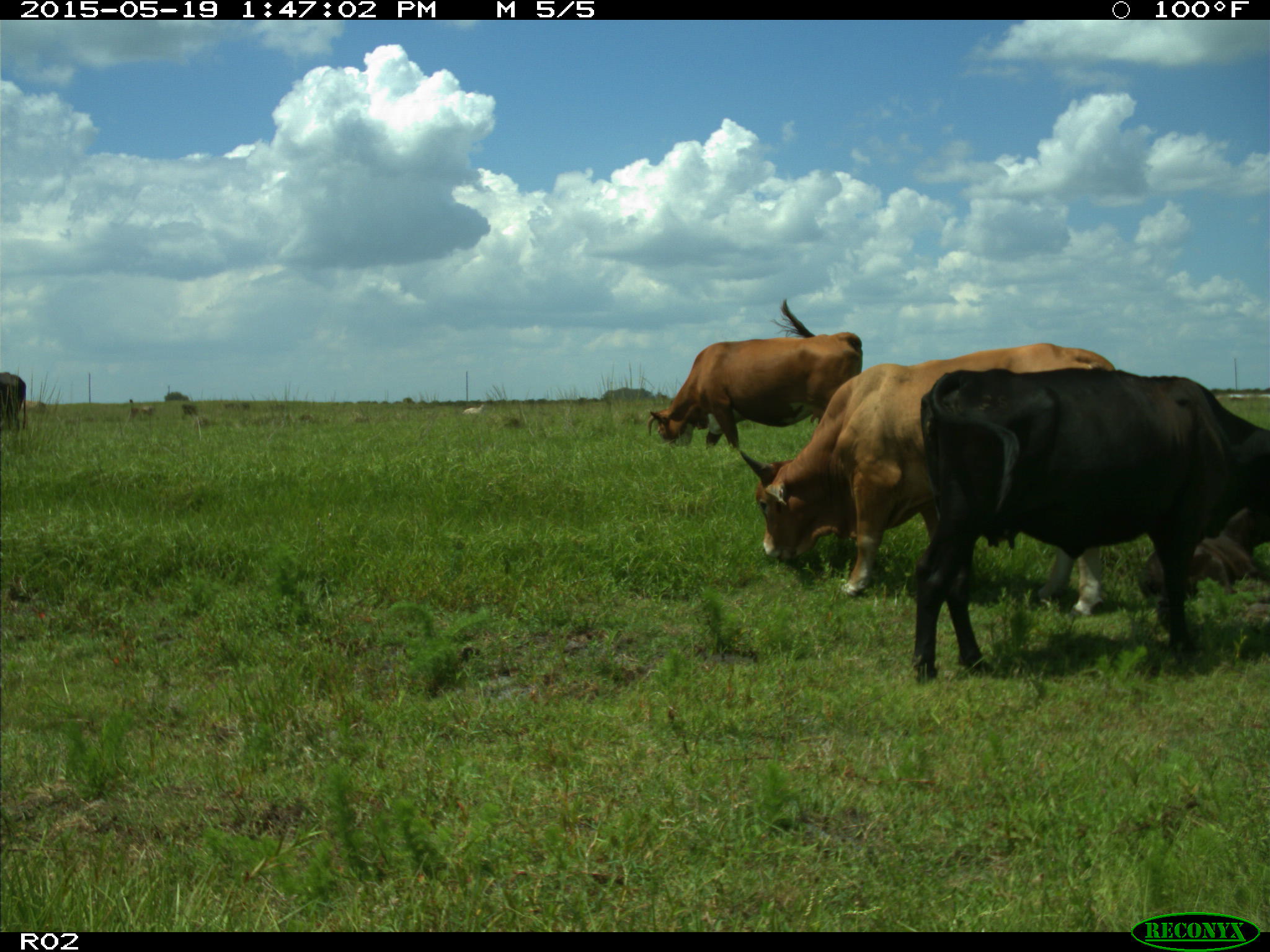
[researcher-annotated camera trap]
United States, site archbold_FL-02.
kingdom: Animalia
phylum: Chordata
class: Mammalia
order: Artiodactyla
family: Bovidae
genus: Bos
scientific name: Bos taurus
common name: domestic cow